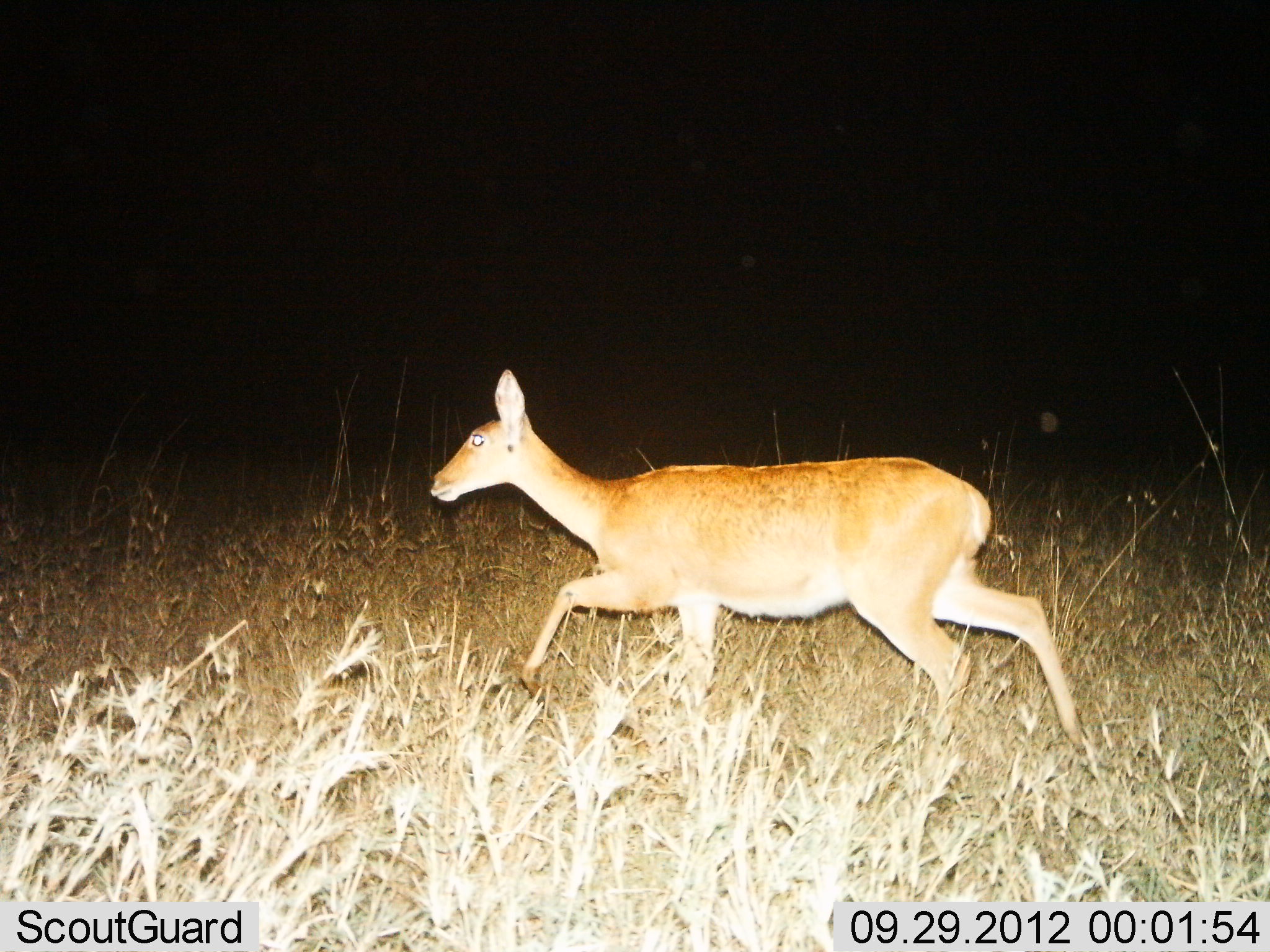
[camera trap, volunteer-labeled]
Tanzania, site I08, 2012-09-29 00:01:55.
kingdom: Animalia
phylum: Chordata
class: Mammalia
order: Artiodactyla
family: Bovidae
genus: Redunca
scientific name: Redunca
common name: reedbuck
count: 1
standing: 0%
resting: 0%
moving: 100%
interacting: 0%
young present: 0%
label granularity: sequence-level